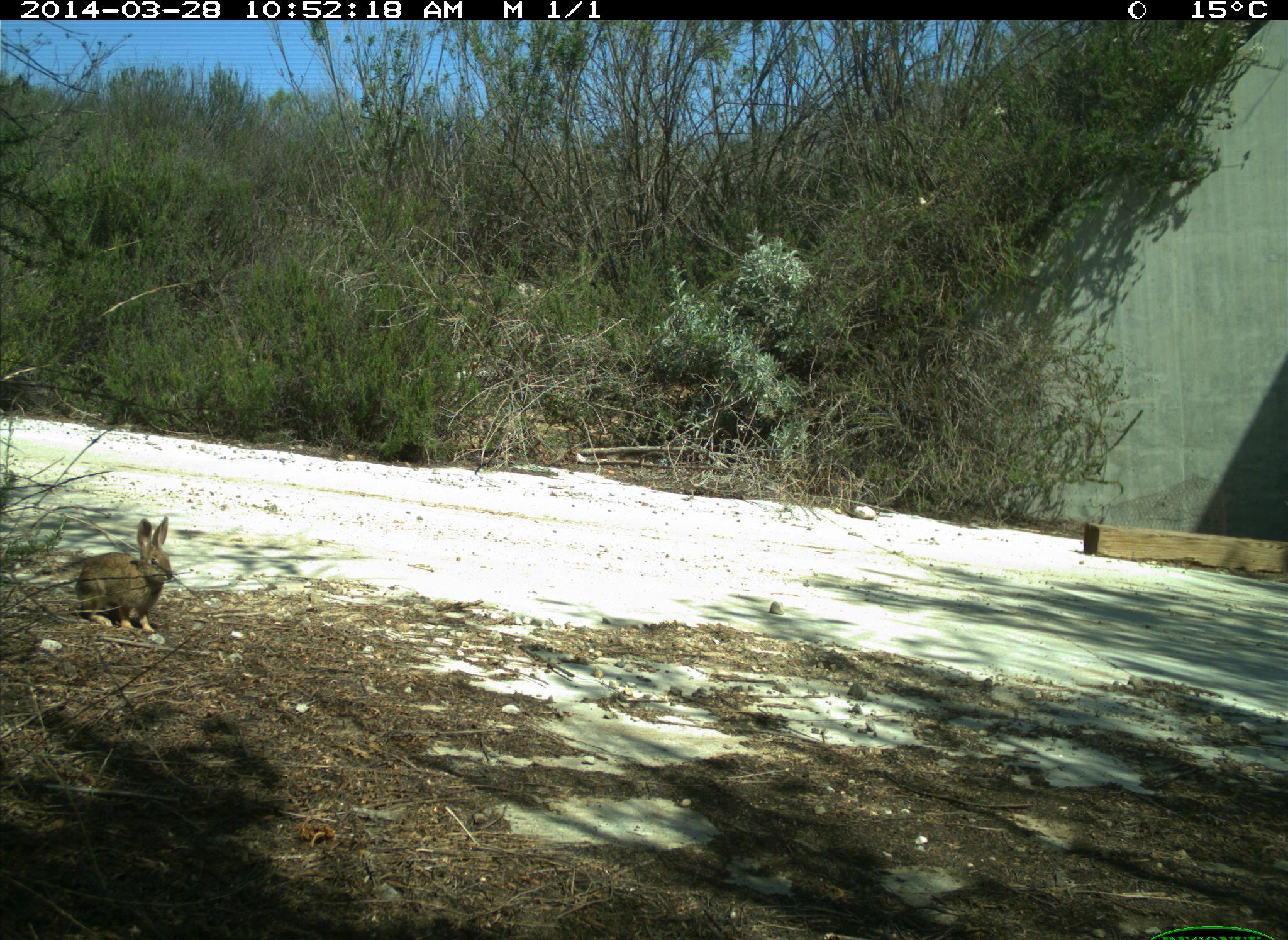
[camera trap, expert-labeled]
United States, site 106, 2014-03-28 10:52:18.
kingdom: Animalia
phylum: Chordata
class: Mammalia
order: Lagomorpha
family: Leporidae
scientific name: Leporidae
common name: rabbits and hares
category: rabbit